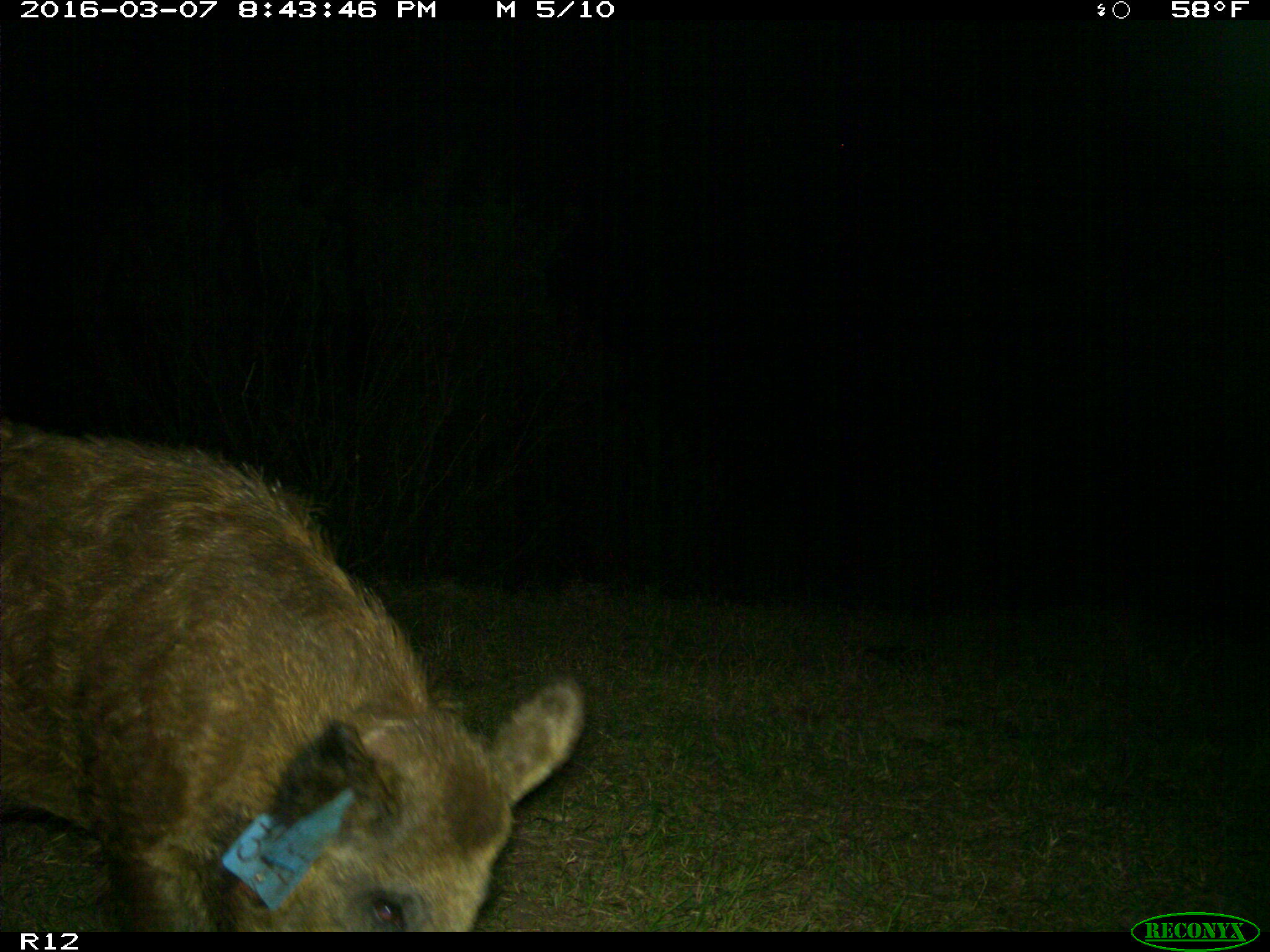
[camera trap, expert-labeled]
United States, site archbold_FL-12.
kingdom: Animalia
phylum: Chordata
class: Mammalia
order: Artiodactyla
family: Suidae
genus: Sus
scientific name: Sus scrofa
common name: wild boar